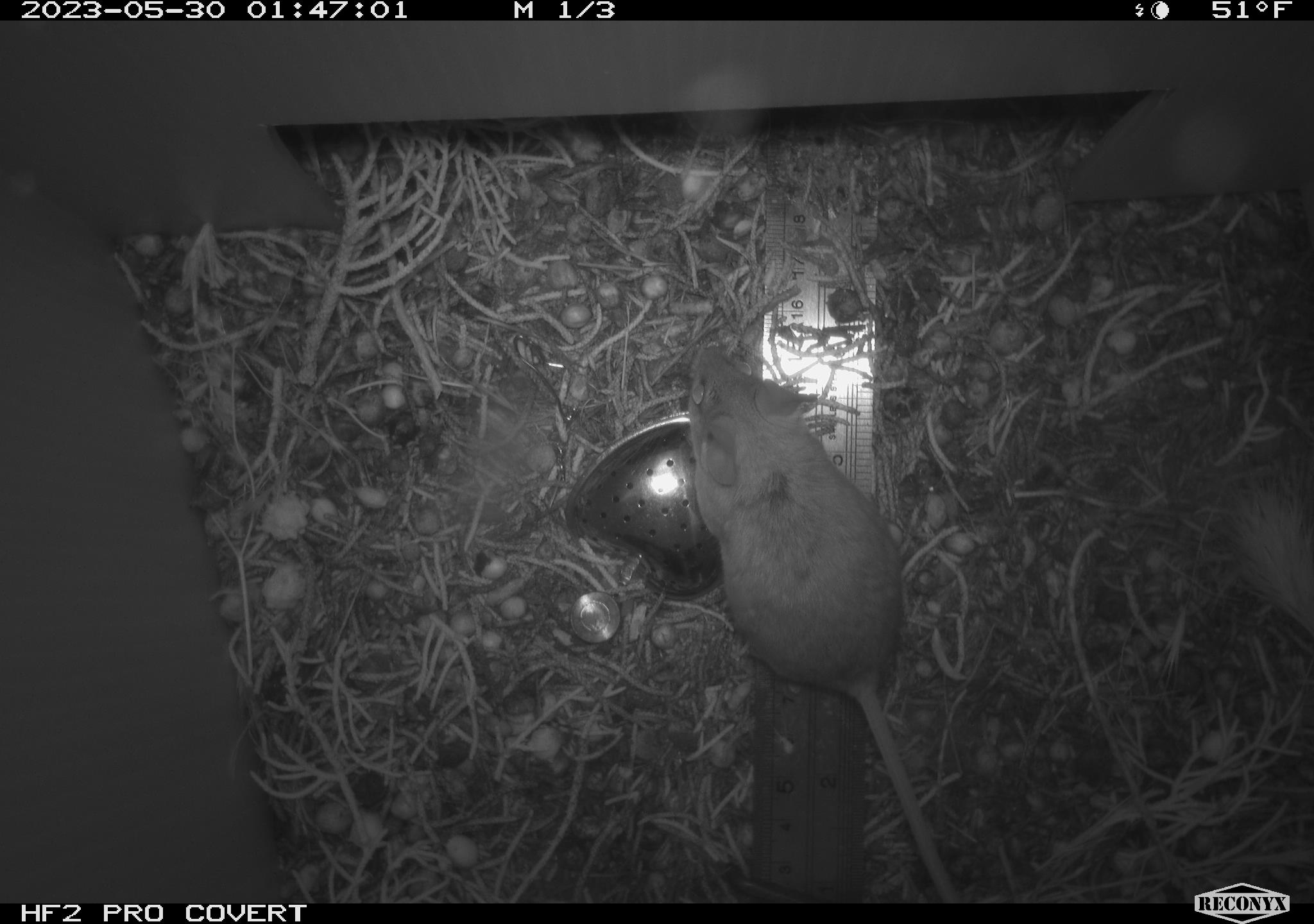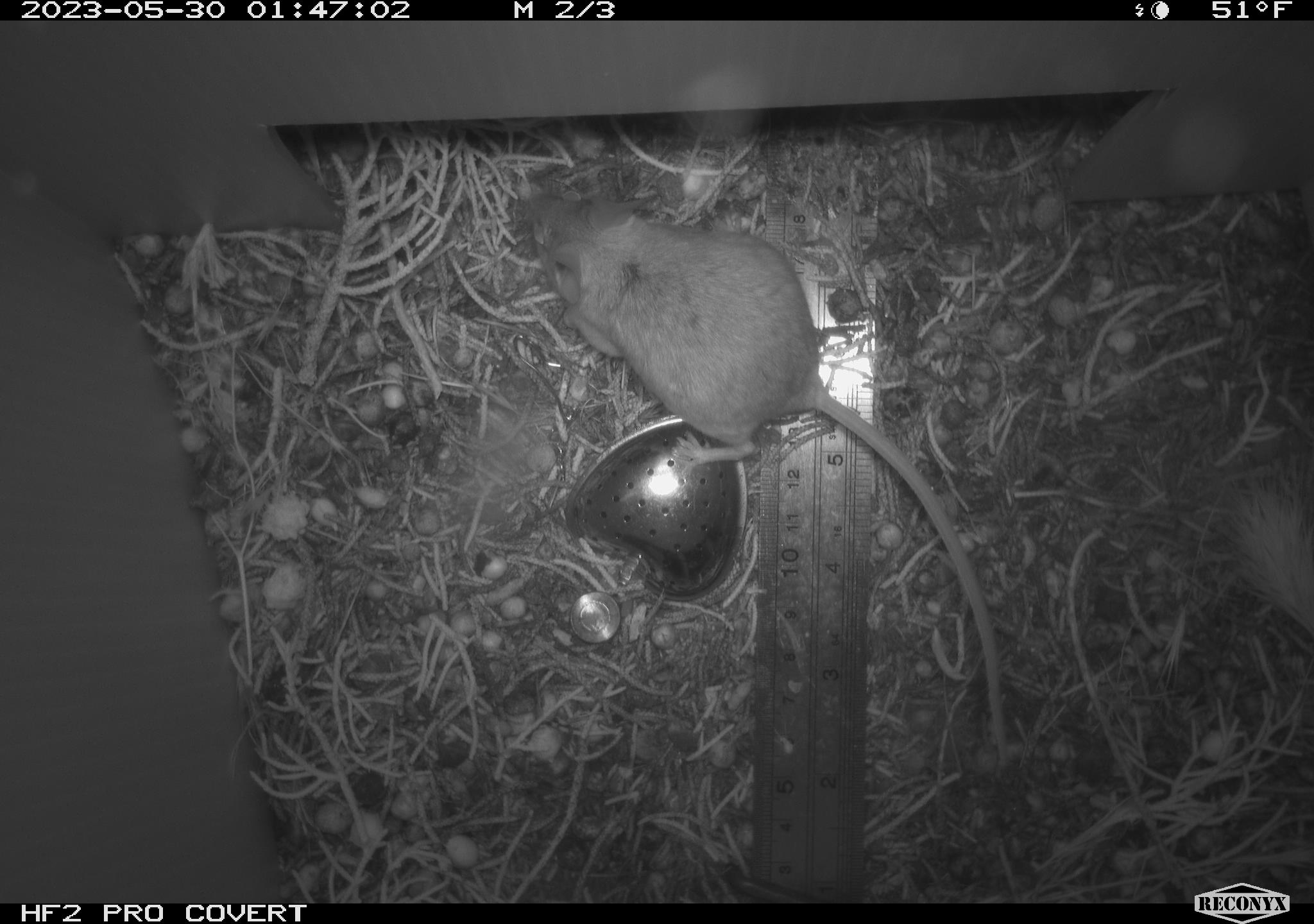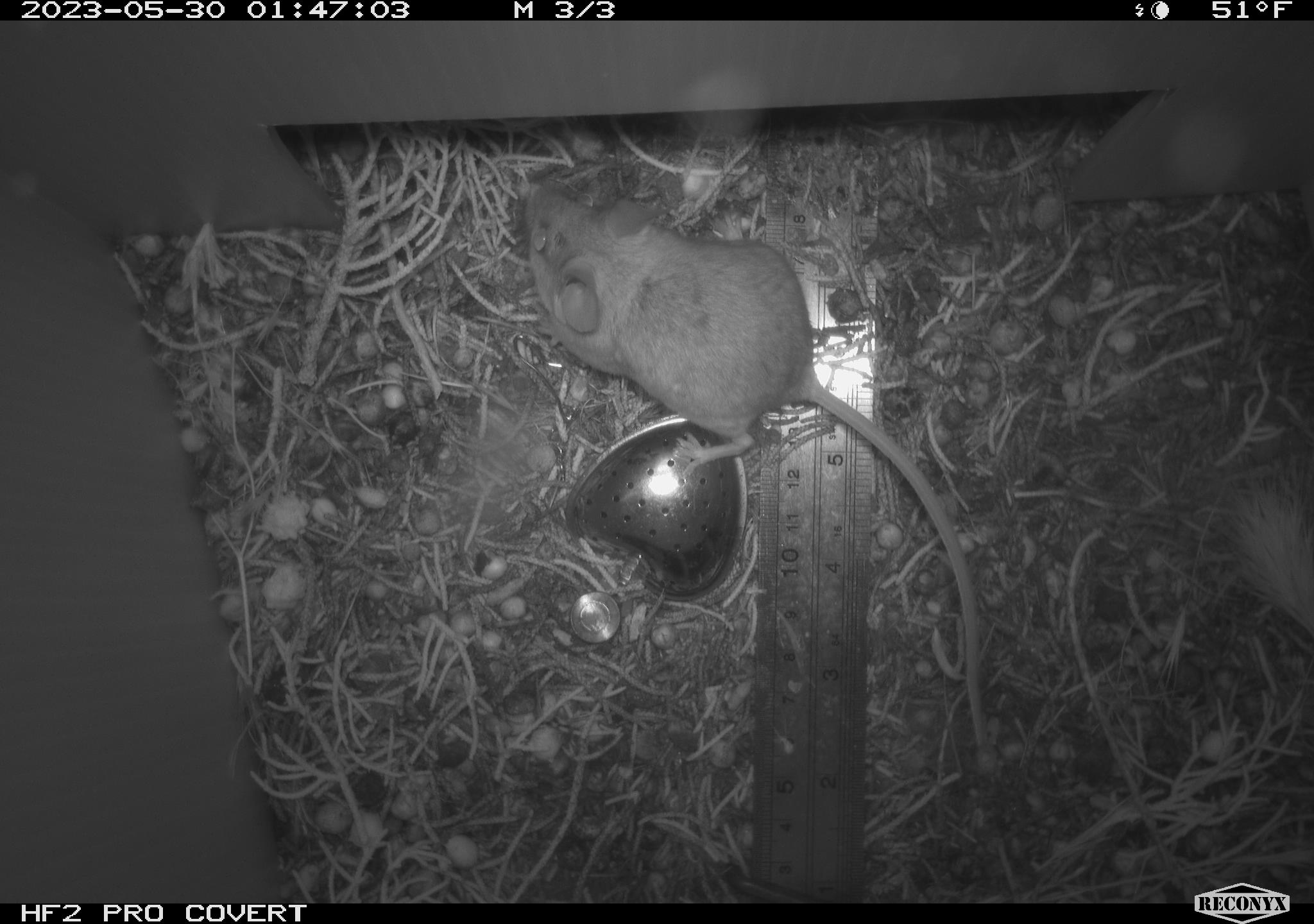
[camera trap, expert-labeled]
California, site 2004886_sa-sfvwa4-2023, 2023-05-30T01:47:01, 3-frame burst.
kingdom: Animalia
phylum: Chordata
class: Mammalia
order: Rodentia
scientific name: Rodentia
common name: mouse species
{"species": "mouse species (Rodentia)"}